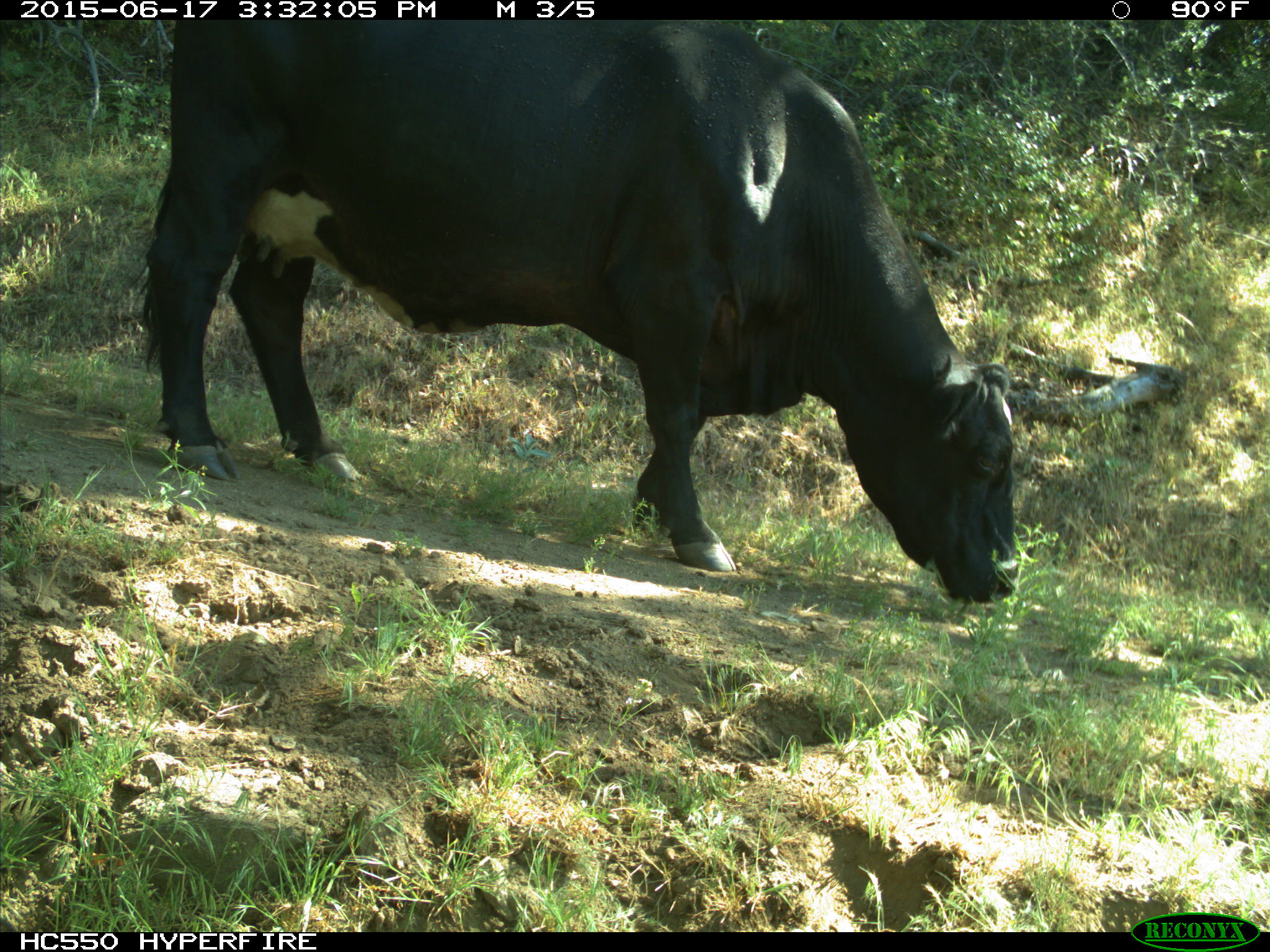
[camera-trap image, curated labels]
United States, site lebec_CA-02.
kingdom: Animalia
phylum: Chordata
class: Mammalia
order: Artiodactyla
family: Bovidae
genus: Bos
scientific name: Bos taurus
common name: domestic cow